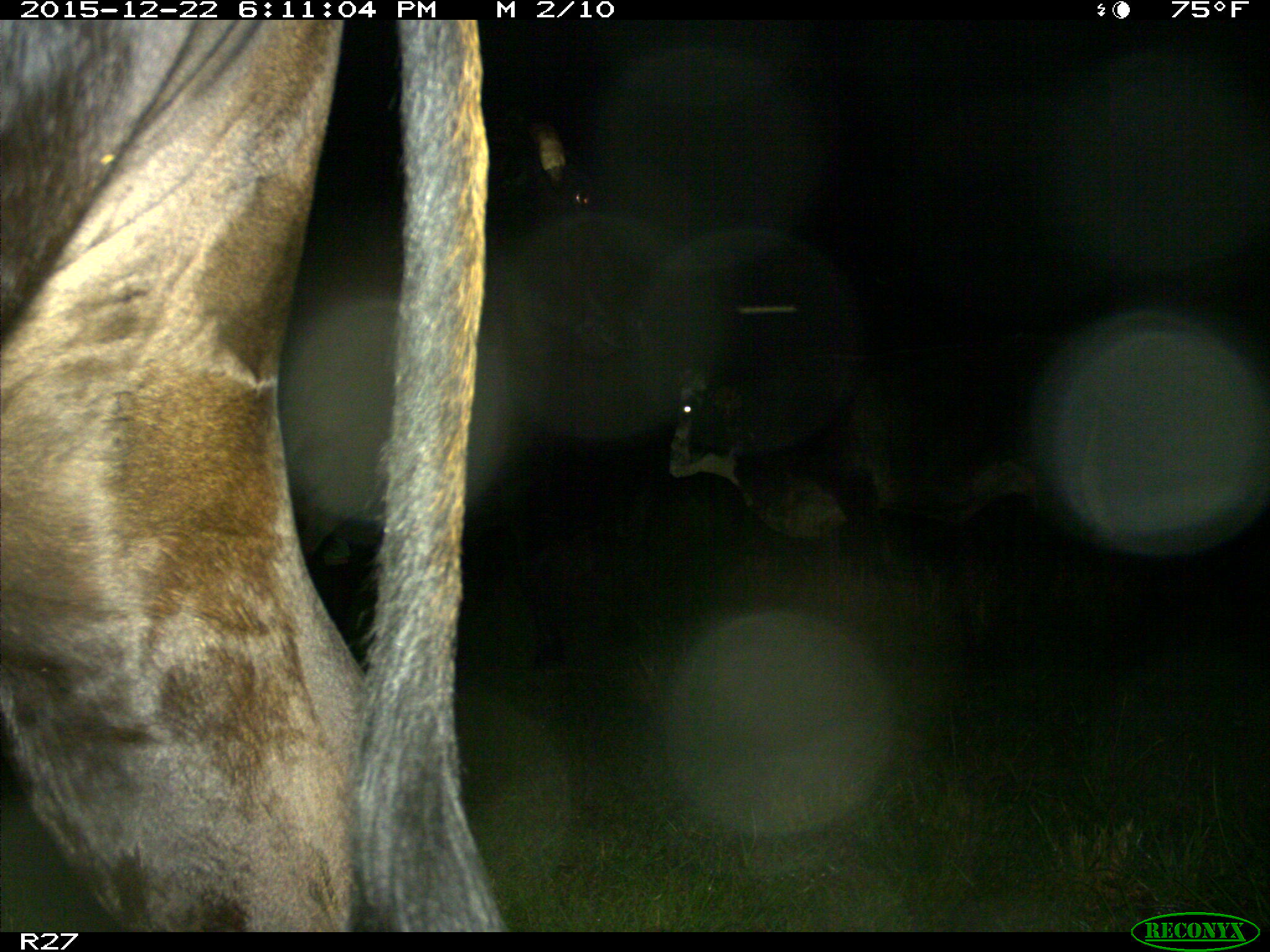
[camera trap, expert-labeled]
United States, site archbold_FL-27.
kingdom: Animalia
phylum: Chordata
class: Mammalia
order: Artiodactyla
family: Bovidae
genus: Bos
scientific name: Bos taurus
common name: domestic cow